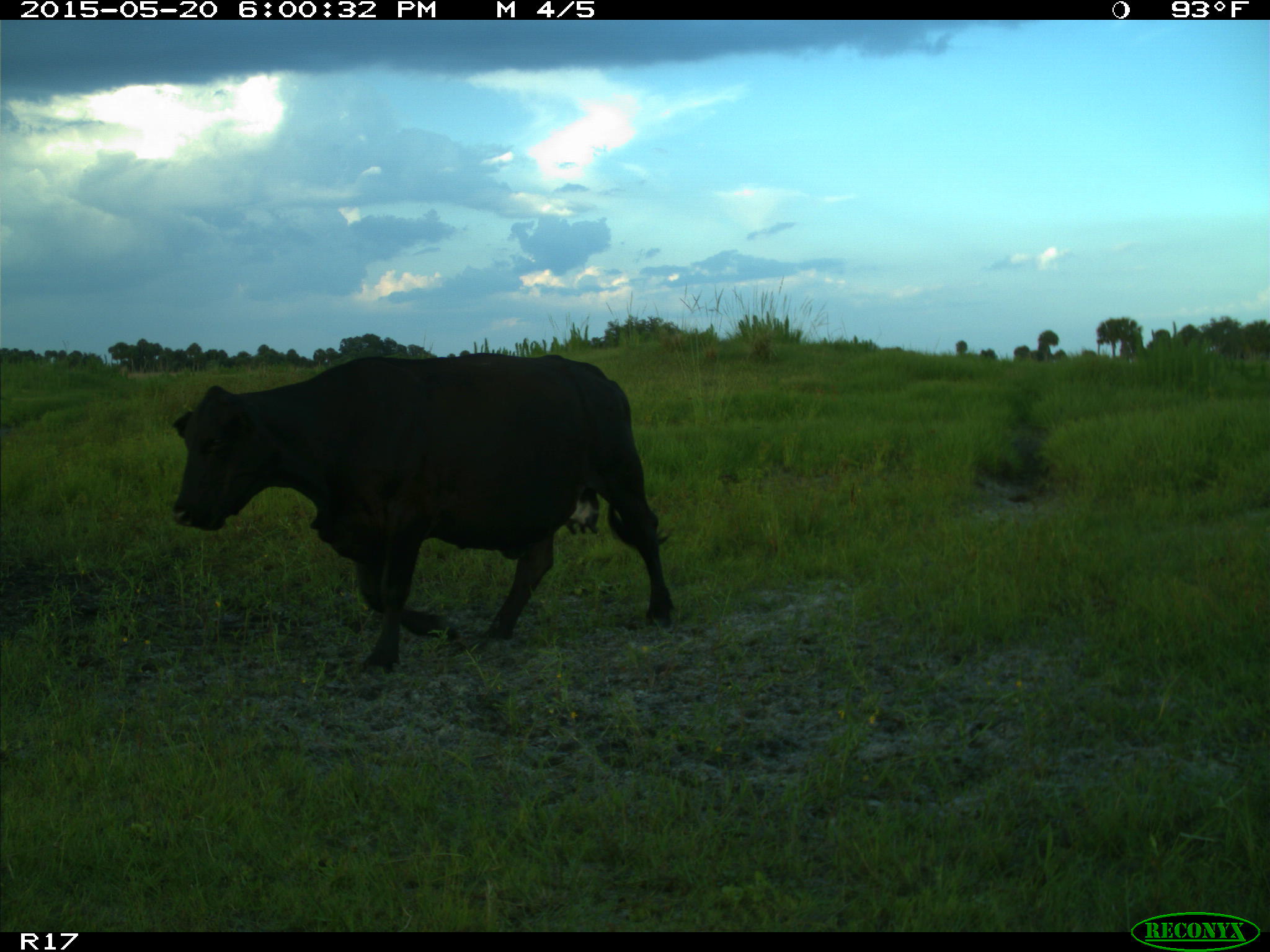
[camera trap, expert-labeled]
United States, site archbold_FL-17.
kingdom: Animalia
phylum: Chordata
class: Mammalia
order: Artiodactyla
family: Bovidae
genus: Bos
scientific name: Bos taurus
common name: domestic cow